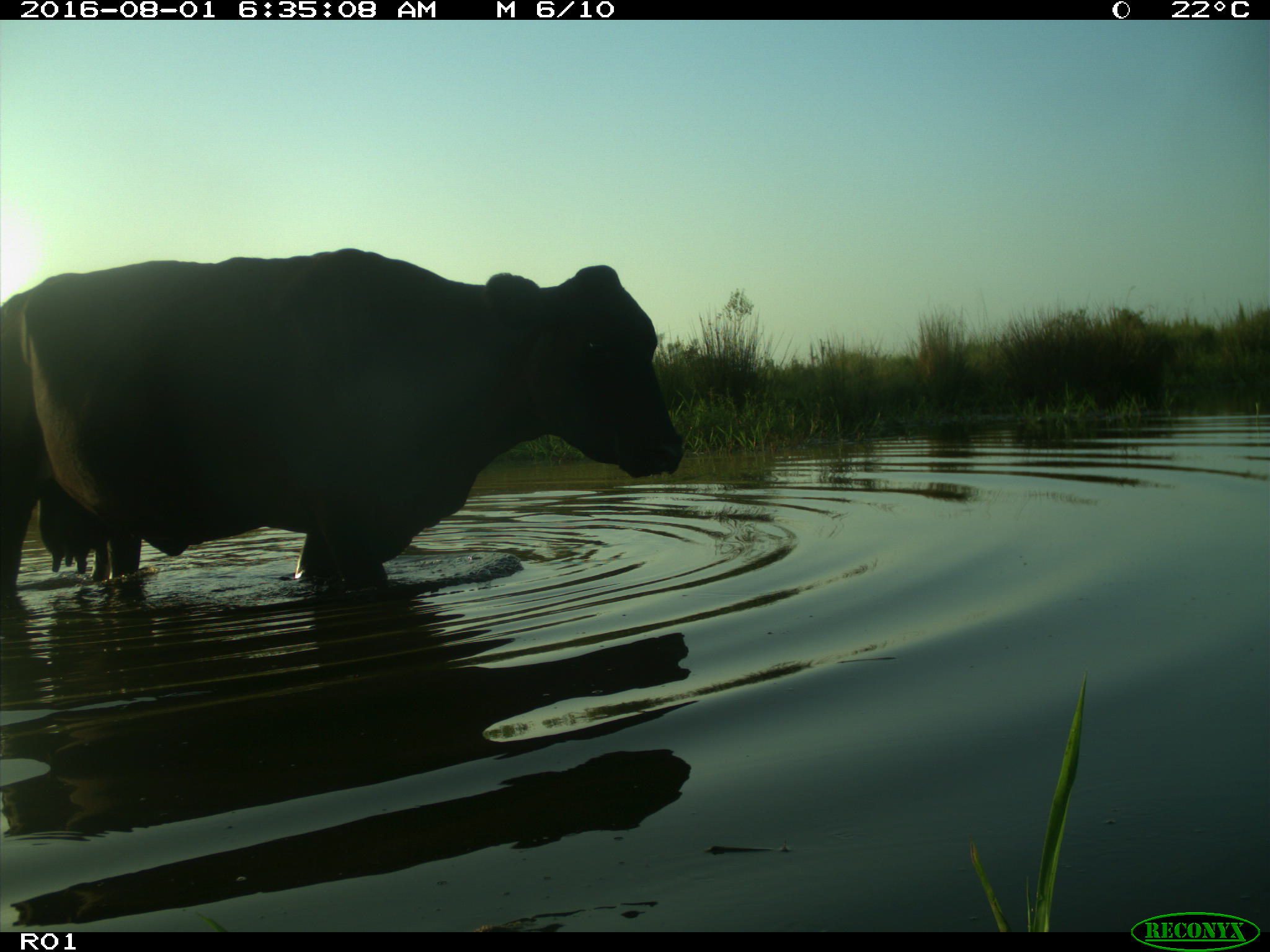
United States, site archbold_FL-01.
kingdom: Animalia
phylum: Chordata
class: Mammalia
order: Artiodactyla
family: Bovidae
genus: Bos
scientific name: Bos taurus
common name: domestic cow